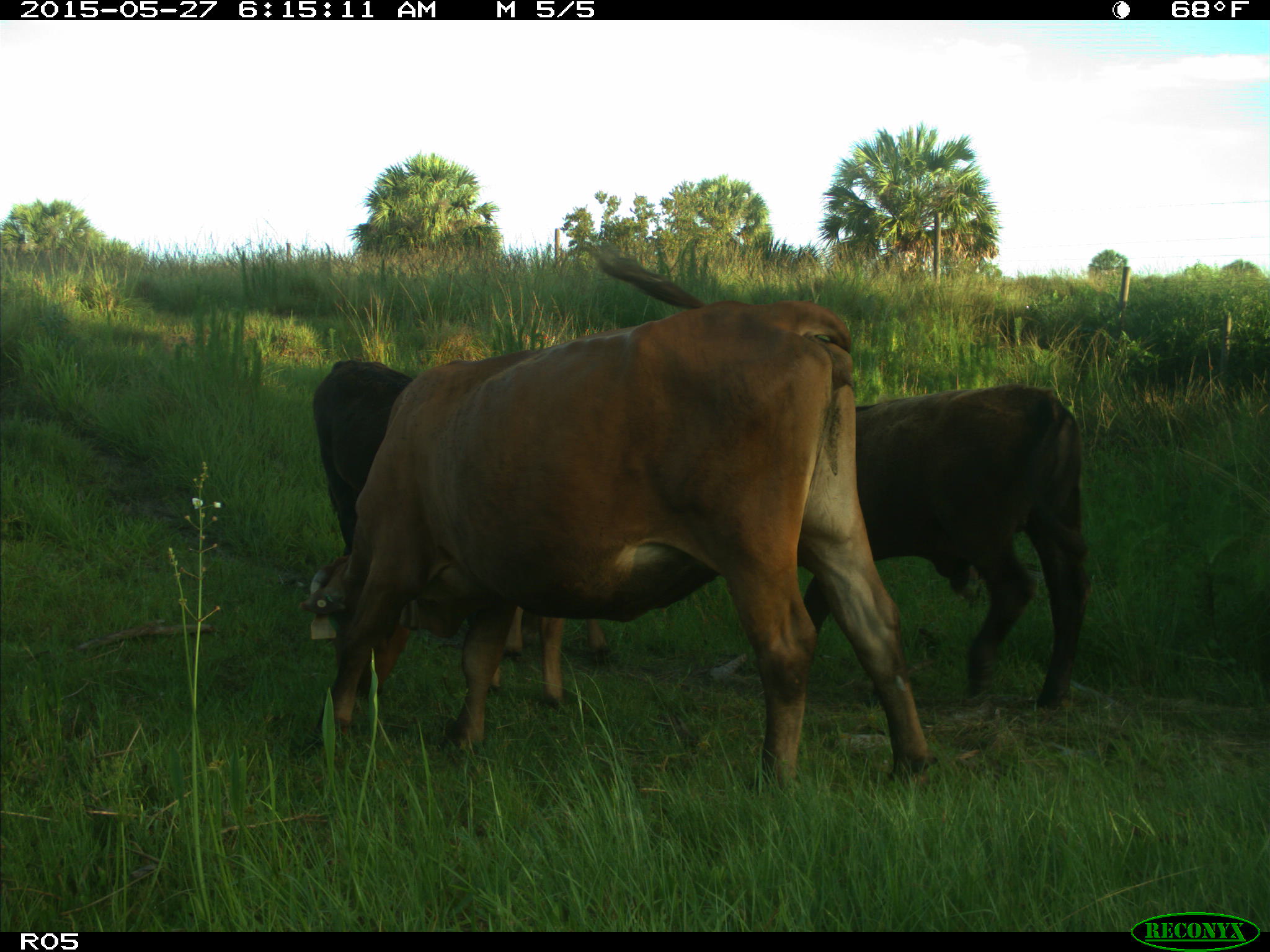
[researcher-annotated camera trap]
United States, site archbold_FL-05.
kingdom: Animalia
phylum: Chordata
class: Mammalia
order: Artiodactyla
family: Bovidae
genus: Bos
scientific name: Bos taurus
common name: domestic cow